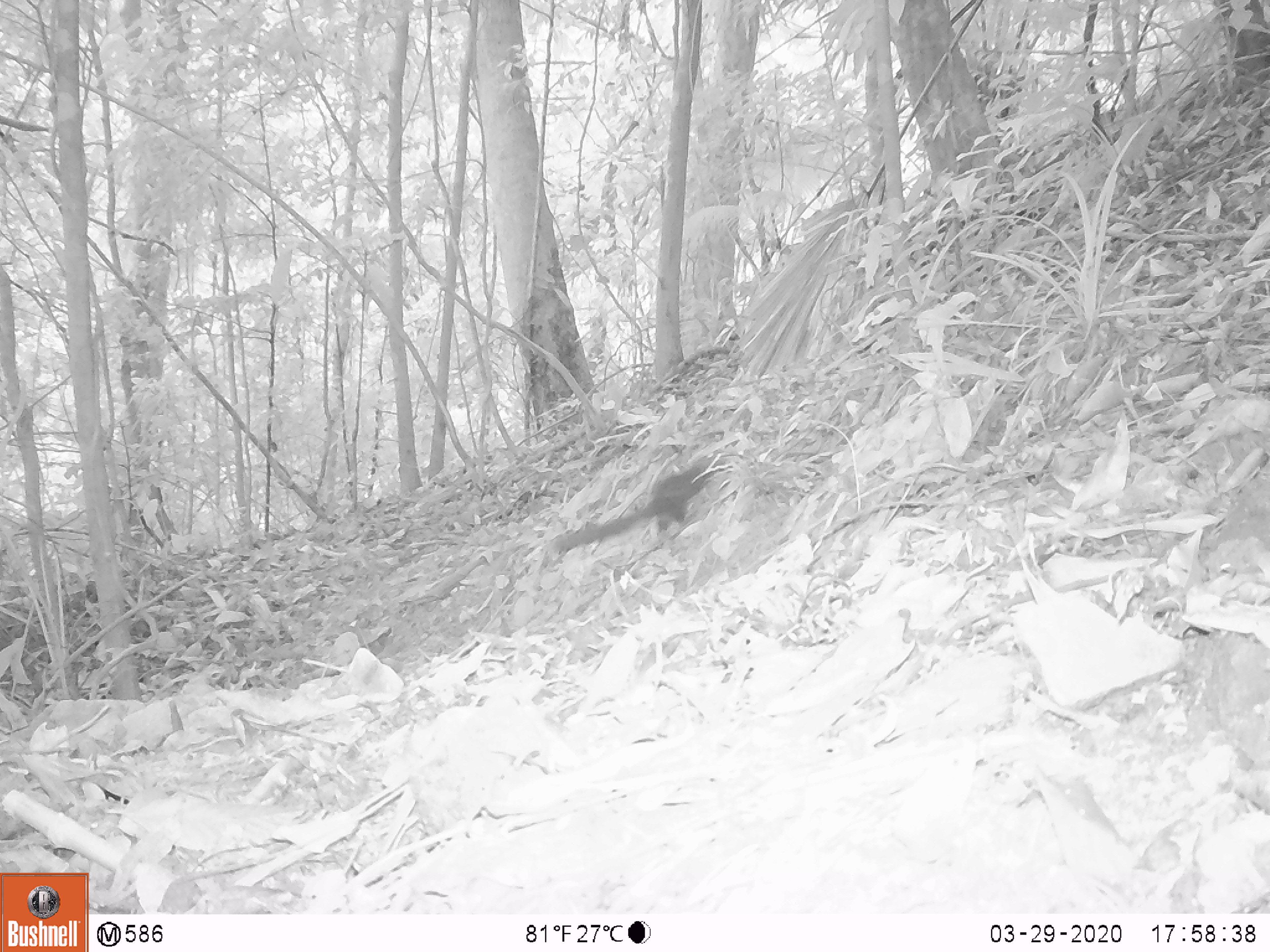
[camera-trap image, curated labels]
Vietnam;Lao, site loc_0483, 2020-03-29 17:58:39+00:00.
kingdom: Animalia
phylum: Chordata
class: Mammalia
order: Rodentia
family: Sciuridae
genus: Sciurus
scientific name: Sciurus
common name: squirrel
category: unidentified squirrel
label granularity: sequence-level